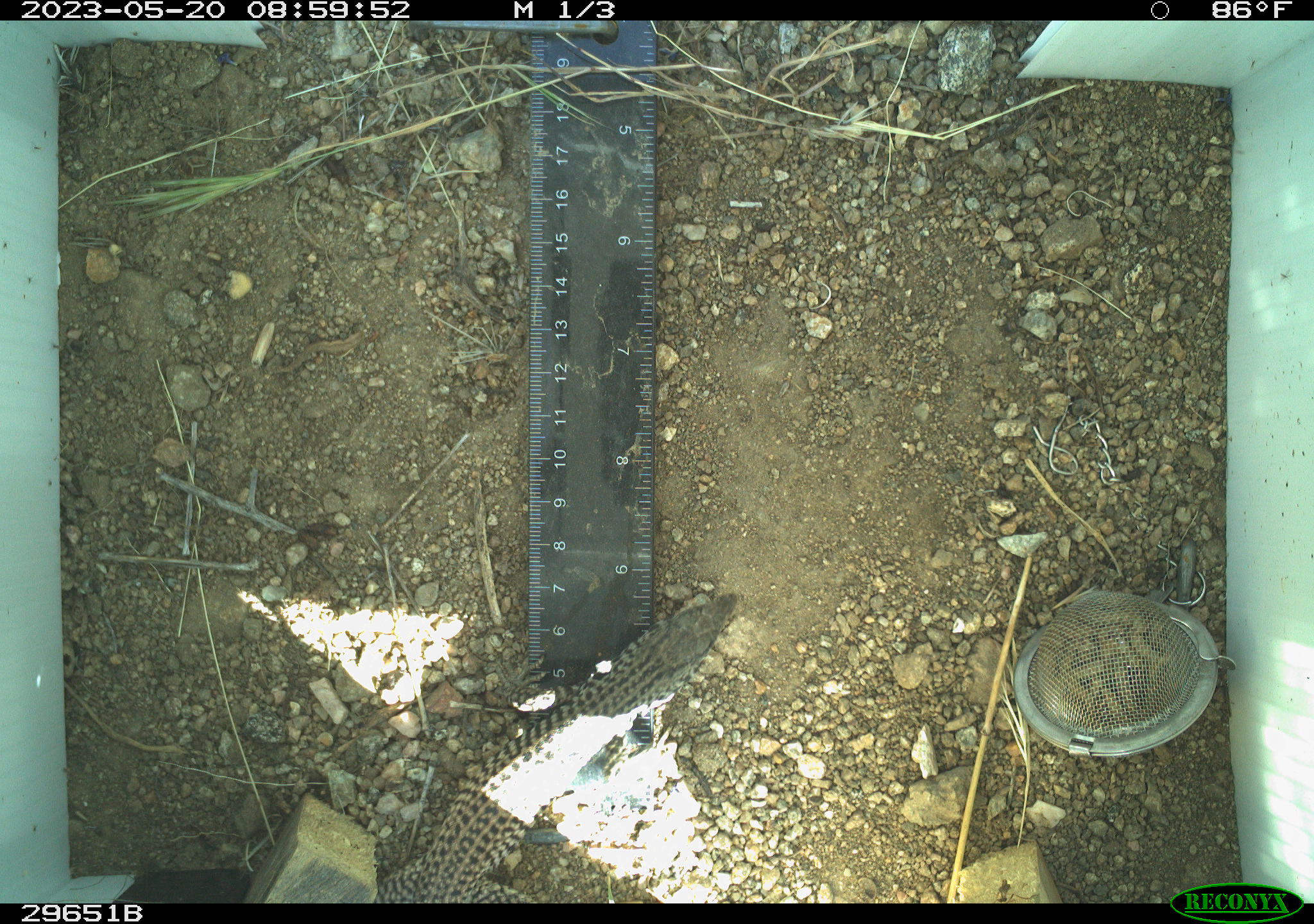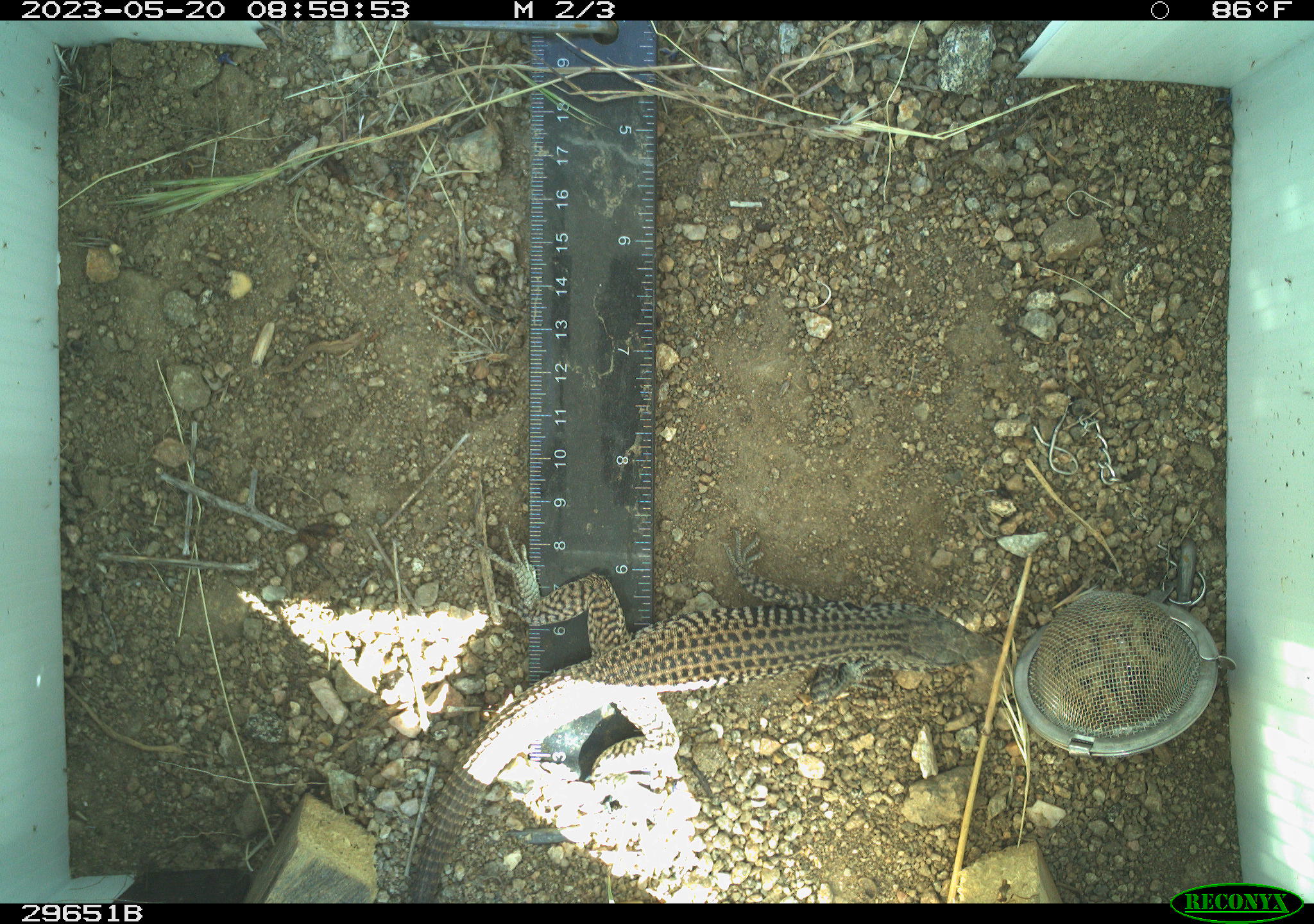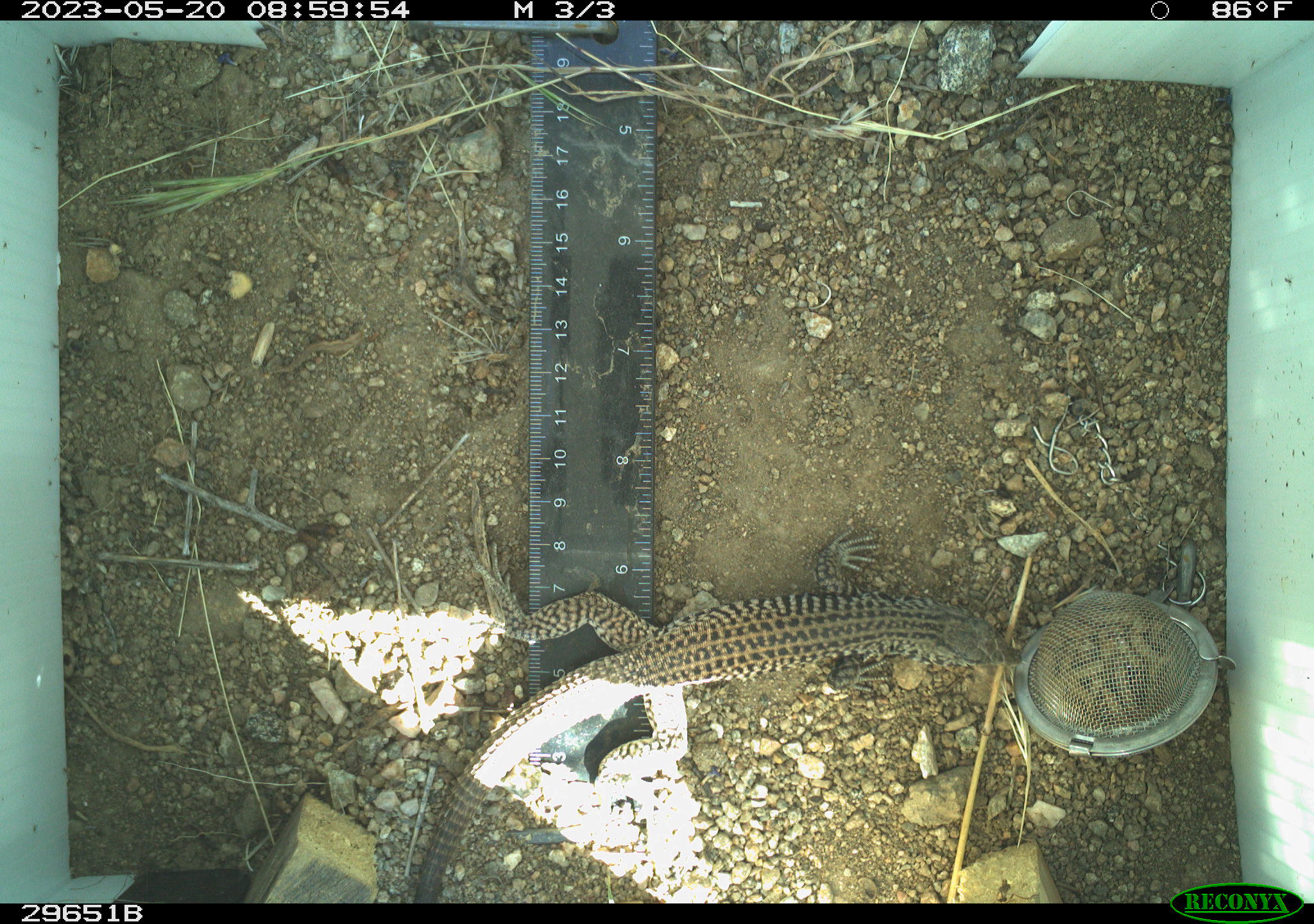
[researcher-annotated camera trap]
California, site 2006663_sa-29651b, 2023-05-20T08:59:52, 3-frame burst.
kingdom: Animalia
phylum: Chordata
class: Reptilia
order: Squamata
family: Teiidae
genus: Aspidoscelis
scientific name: Aspidoscelis tigris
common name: western whiptail